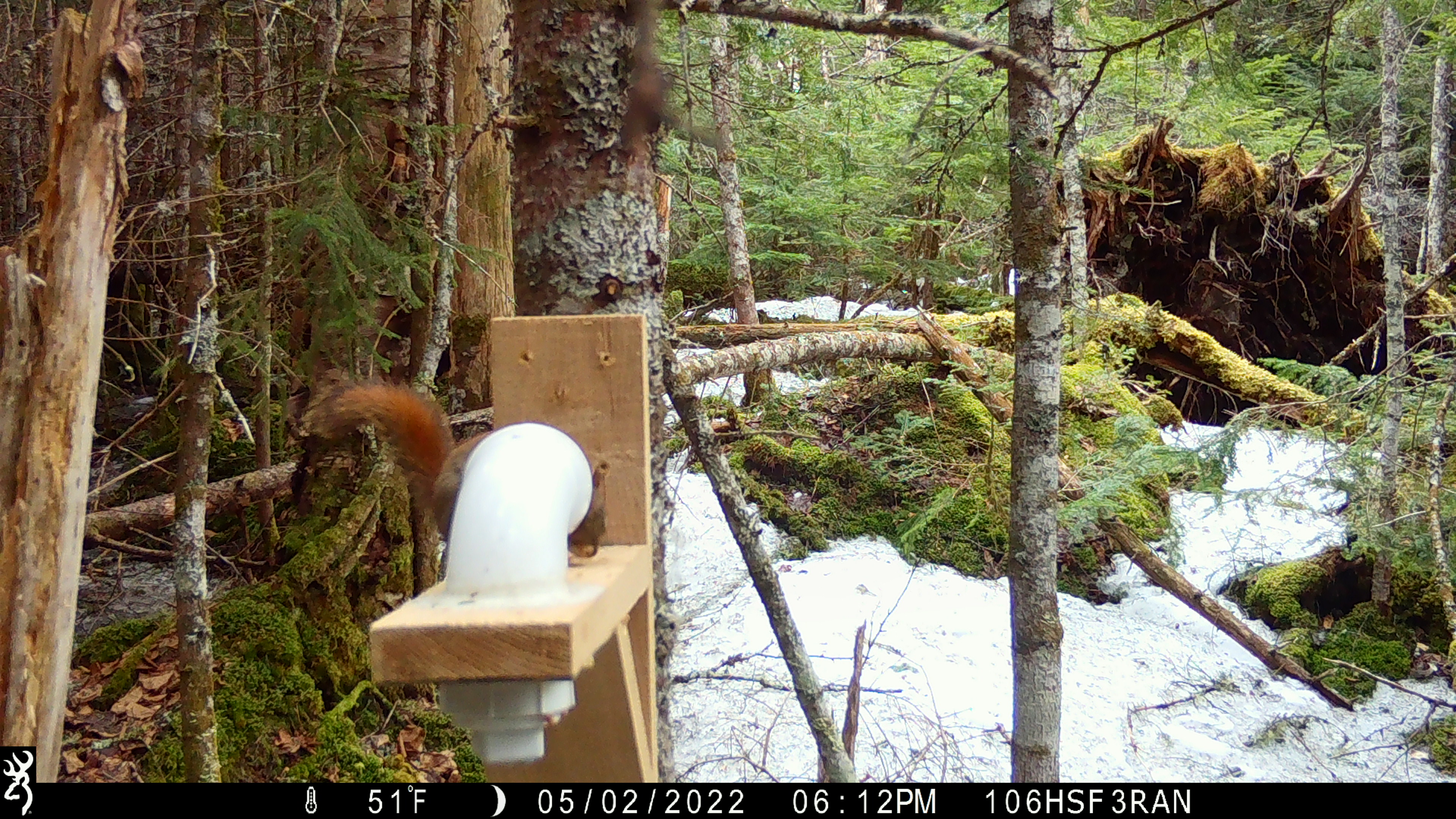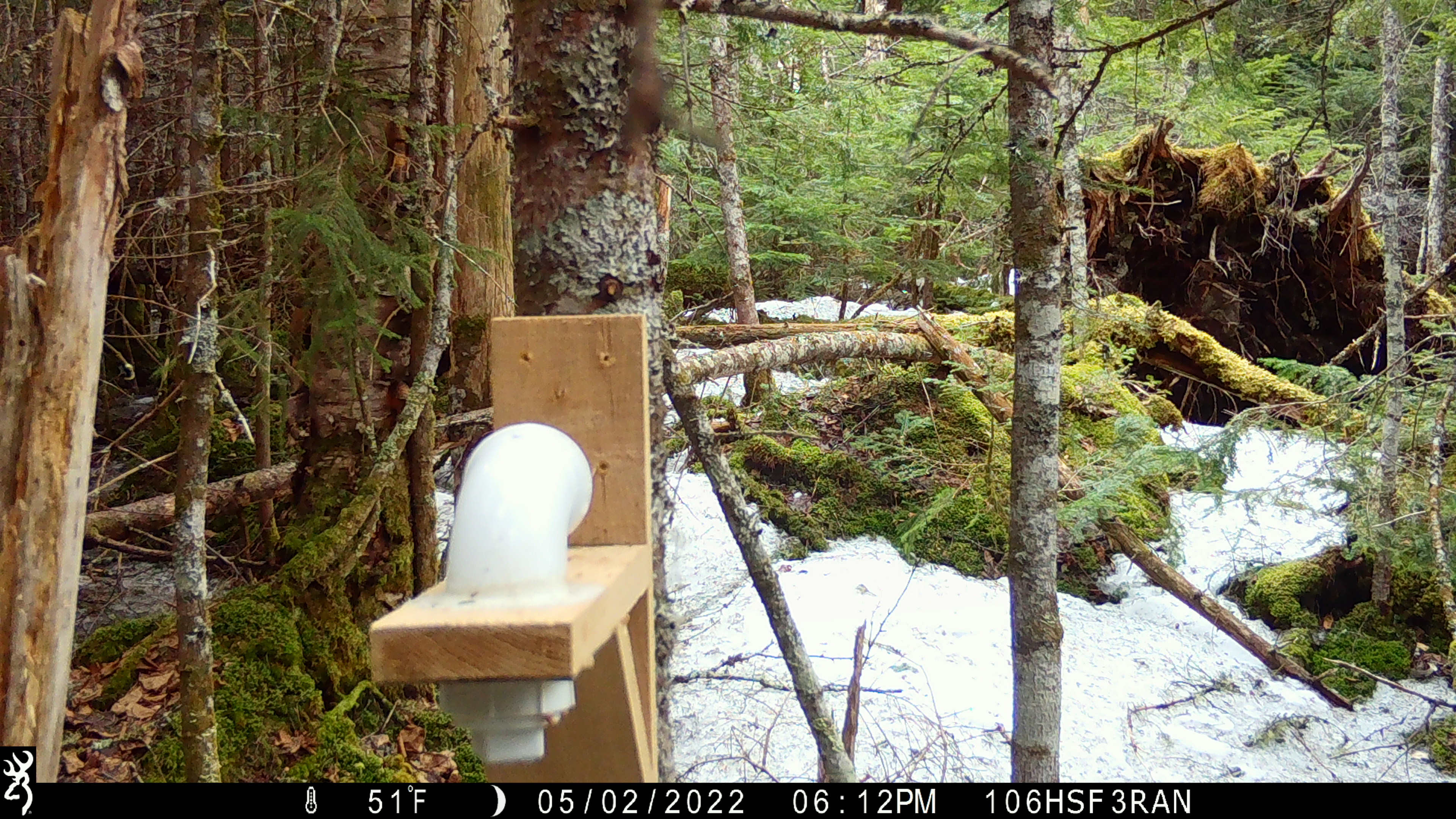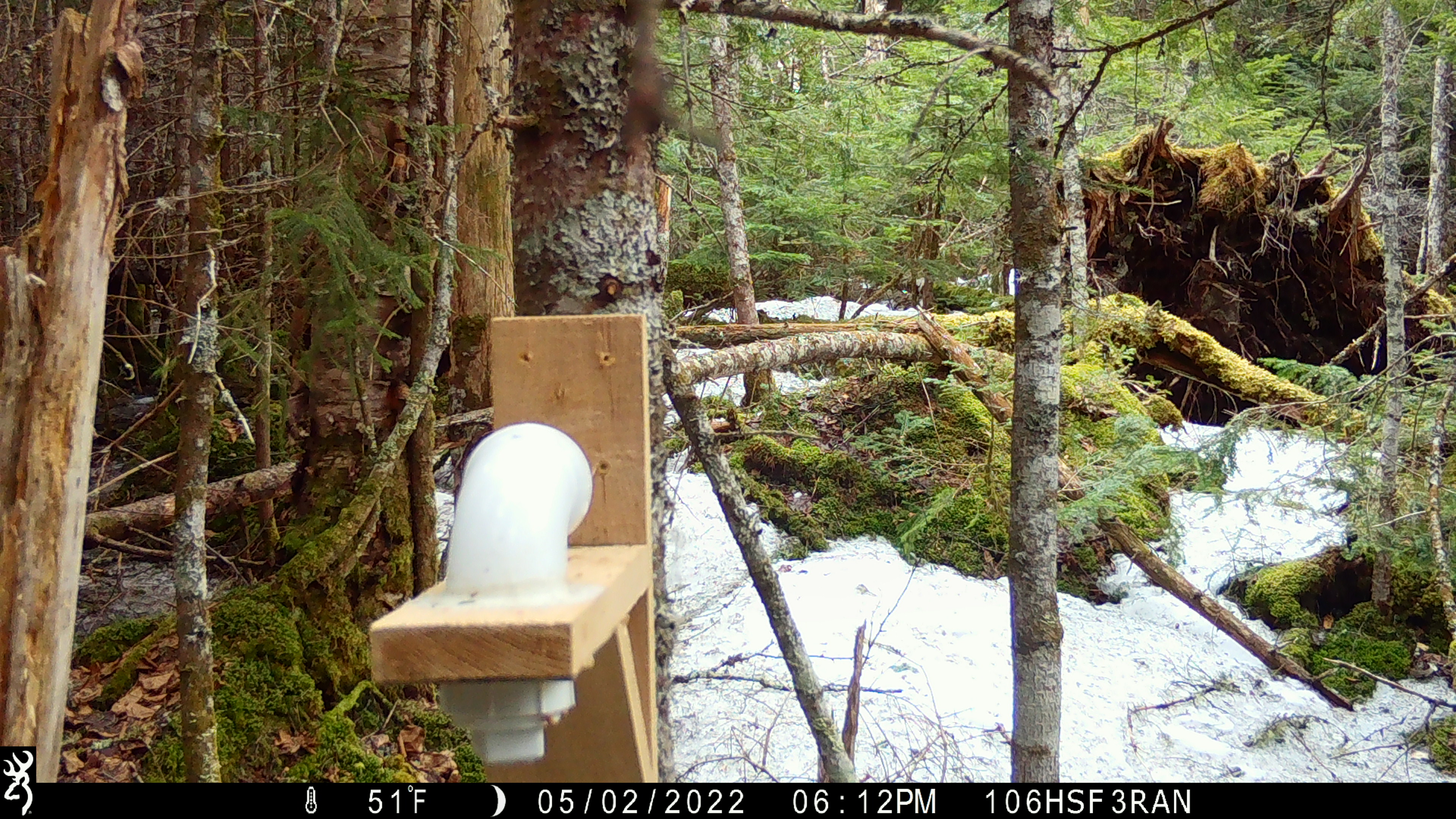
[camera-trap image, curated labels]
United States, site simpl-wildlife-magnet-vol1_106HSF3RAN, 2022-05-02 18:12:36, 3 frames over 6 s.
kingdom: Animalia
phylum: Chordata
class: Mammalia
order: Rodentia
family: Sciuridae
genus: Tamiasciurus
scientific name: Tamiasciurus hudsonicus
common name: red squirrel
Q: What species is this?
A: Red squirrel (Tamiasciurus hudsonicus).